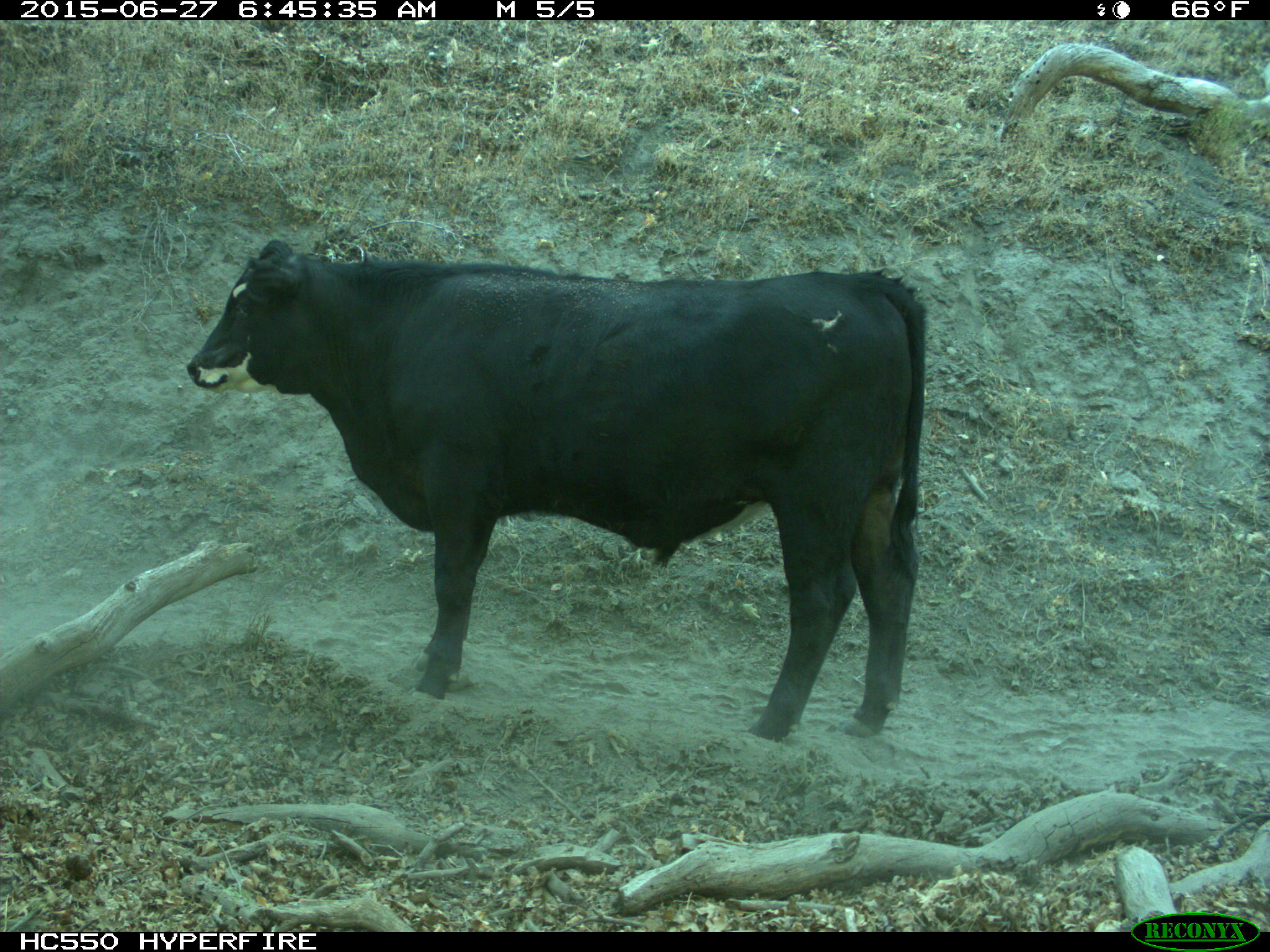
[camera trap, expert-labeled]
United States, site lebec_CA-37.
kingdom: Animalia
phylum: Chordata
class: Mammalia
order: Artiodactyla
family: Bovidae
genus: Bos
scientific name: Bos taurus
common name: domestic cow